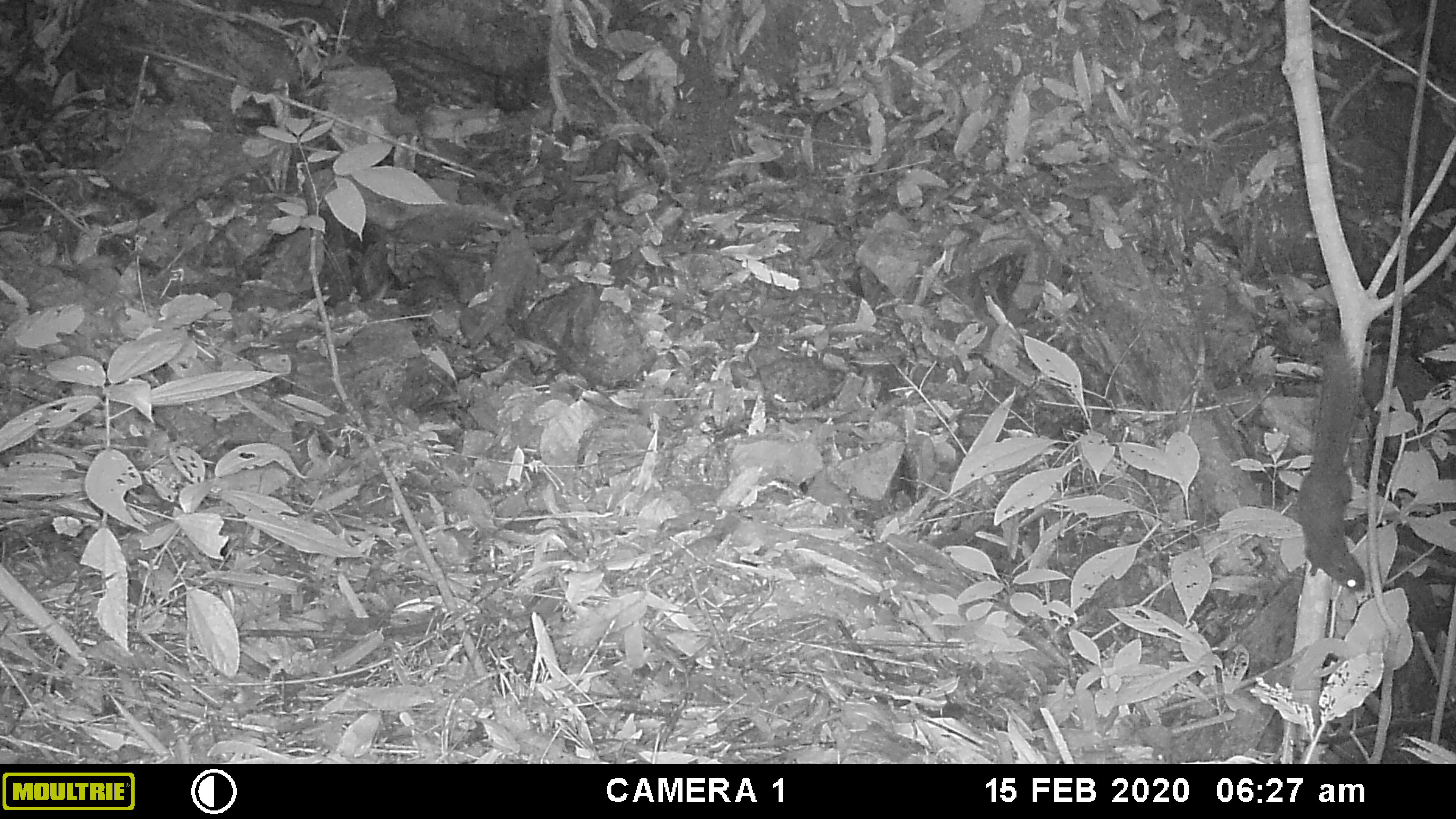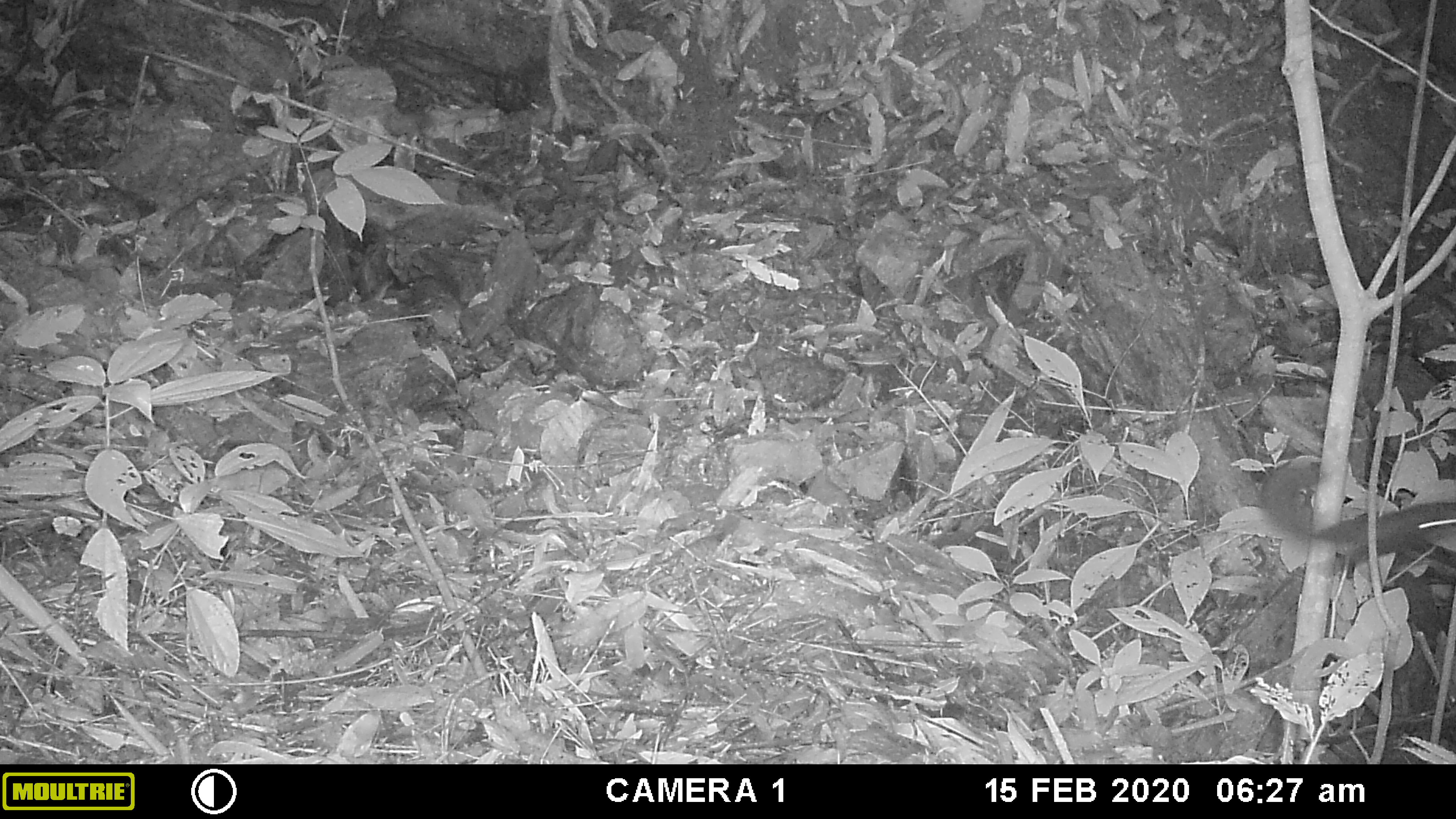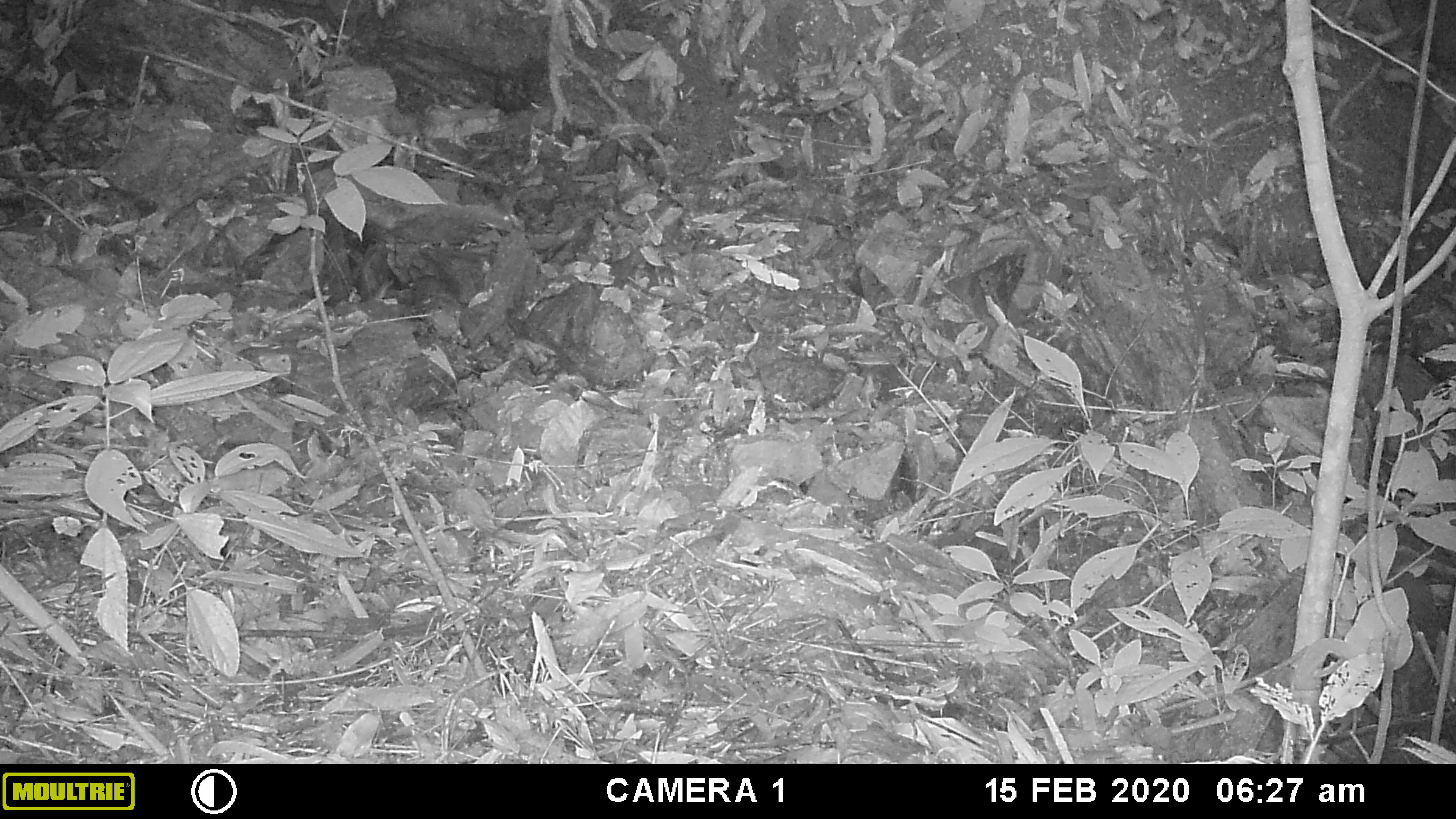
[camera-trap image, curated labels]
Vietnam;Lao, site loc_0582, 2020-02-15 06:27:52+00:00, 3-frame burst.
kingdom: Animalia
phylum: Chordata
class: Mammalia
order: Rodentia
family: Sciuridae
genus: Callosciurus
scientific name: Callosciurus erythraeus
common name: pallas's squirrel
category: pallass squirrel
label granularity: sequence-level